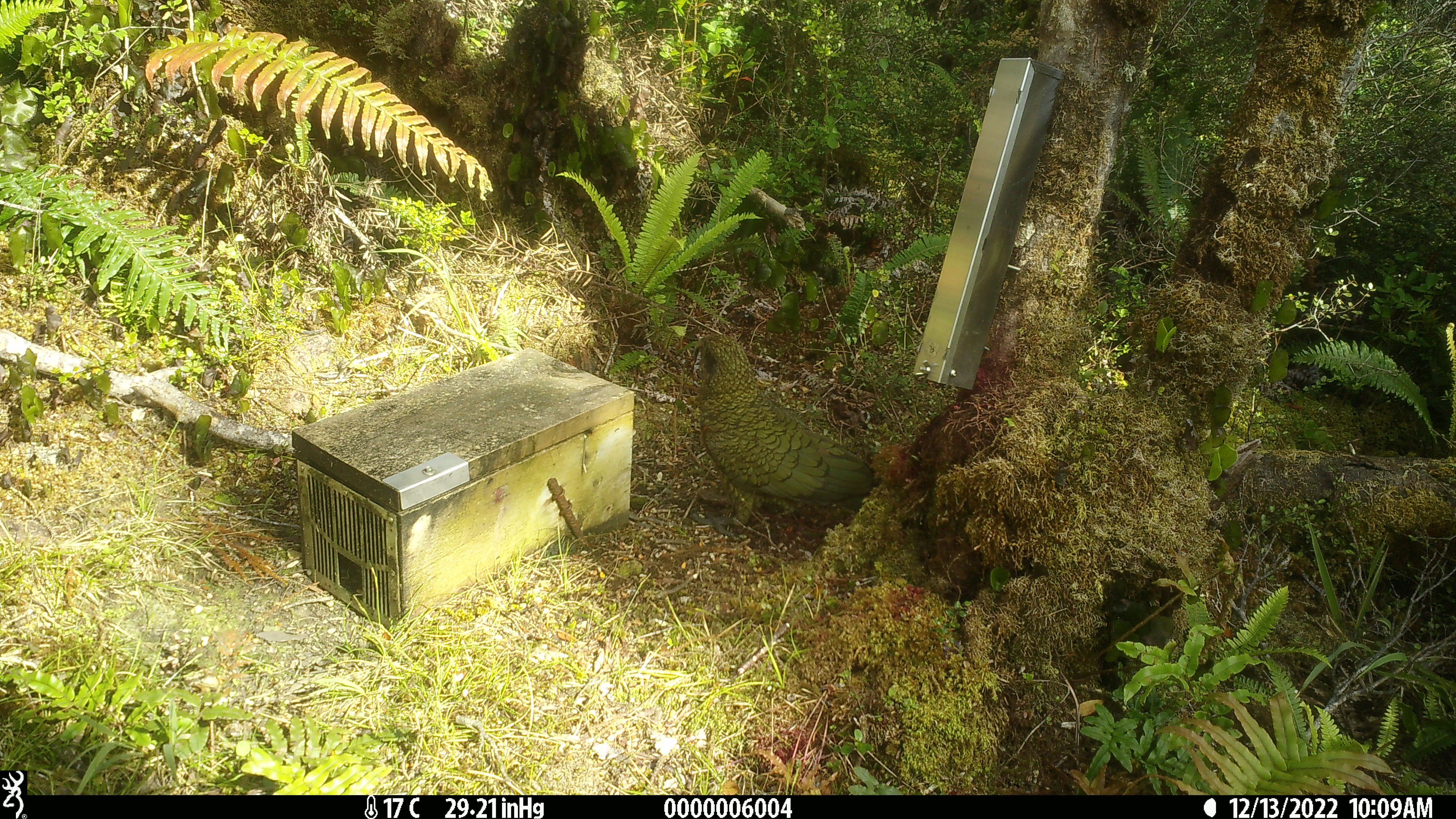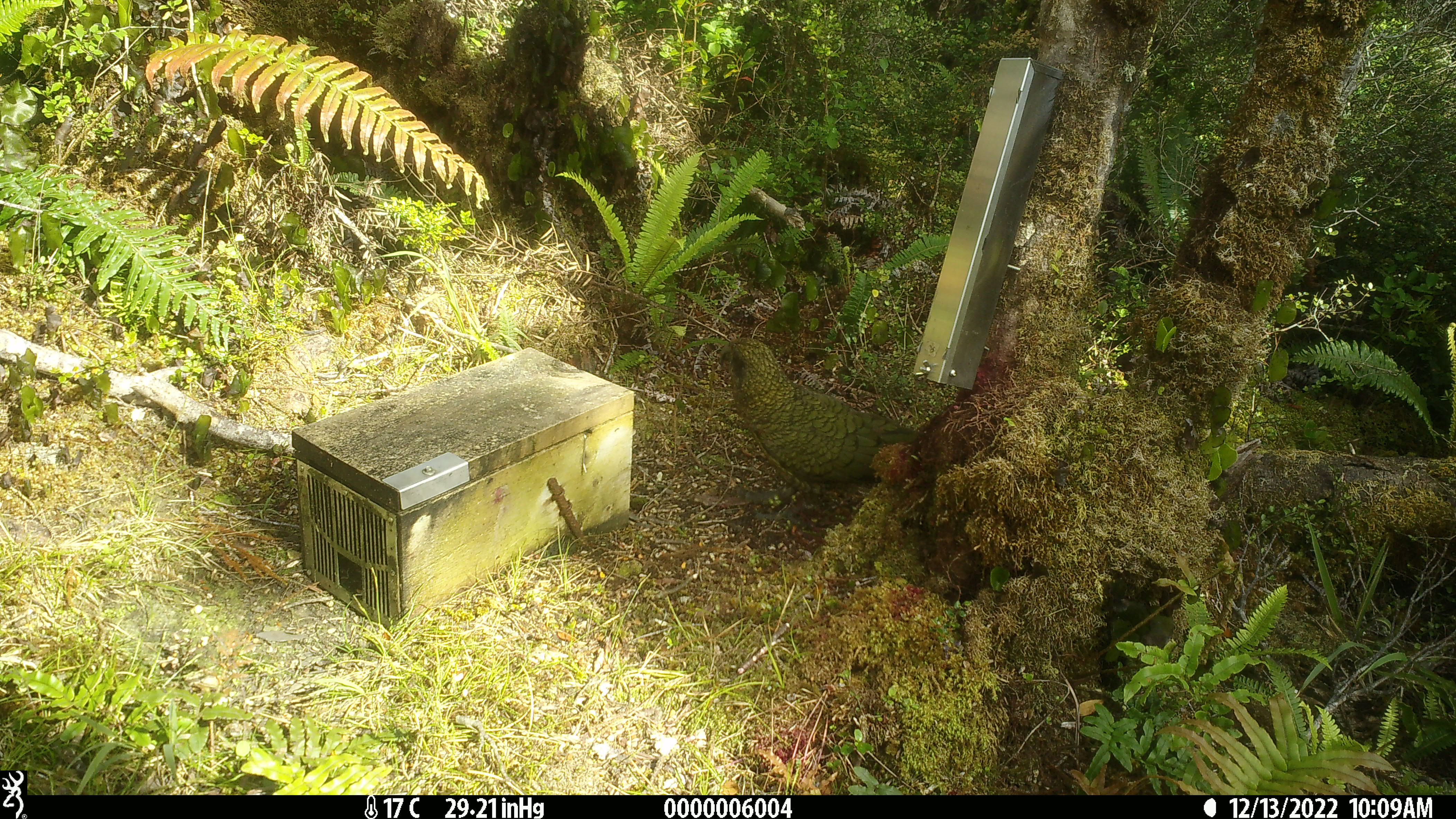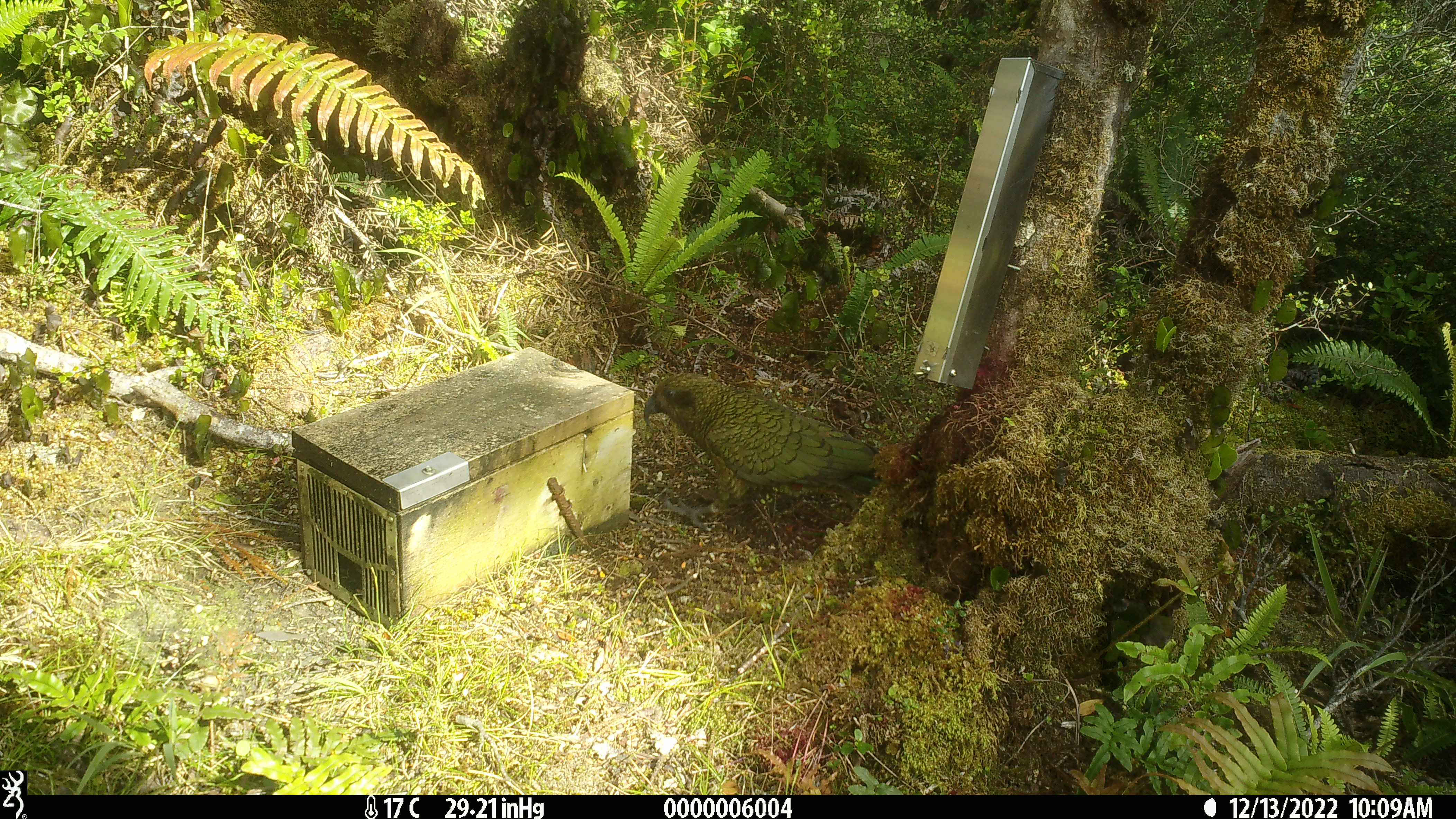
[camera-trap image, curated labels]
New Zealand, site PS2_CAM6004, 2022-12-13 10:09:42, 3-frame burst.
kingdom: Animalia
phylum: Chordata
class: Aves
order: Psittaciformes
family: Strigopidae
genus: Nestor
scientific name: Nestor notabilis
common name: kea